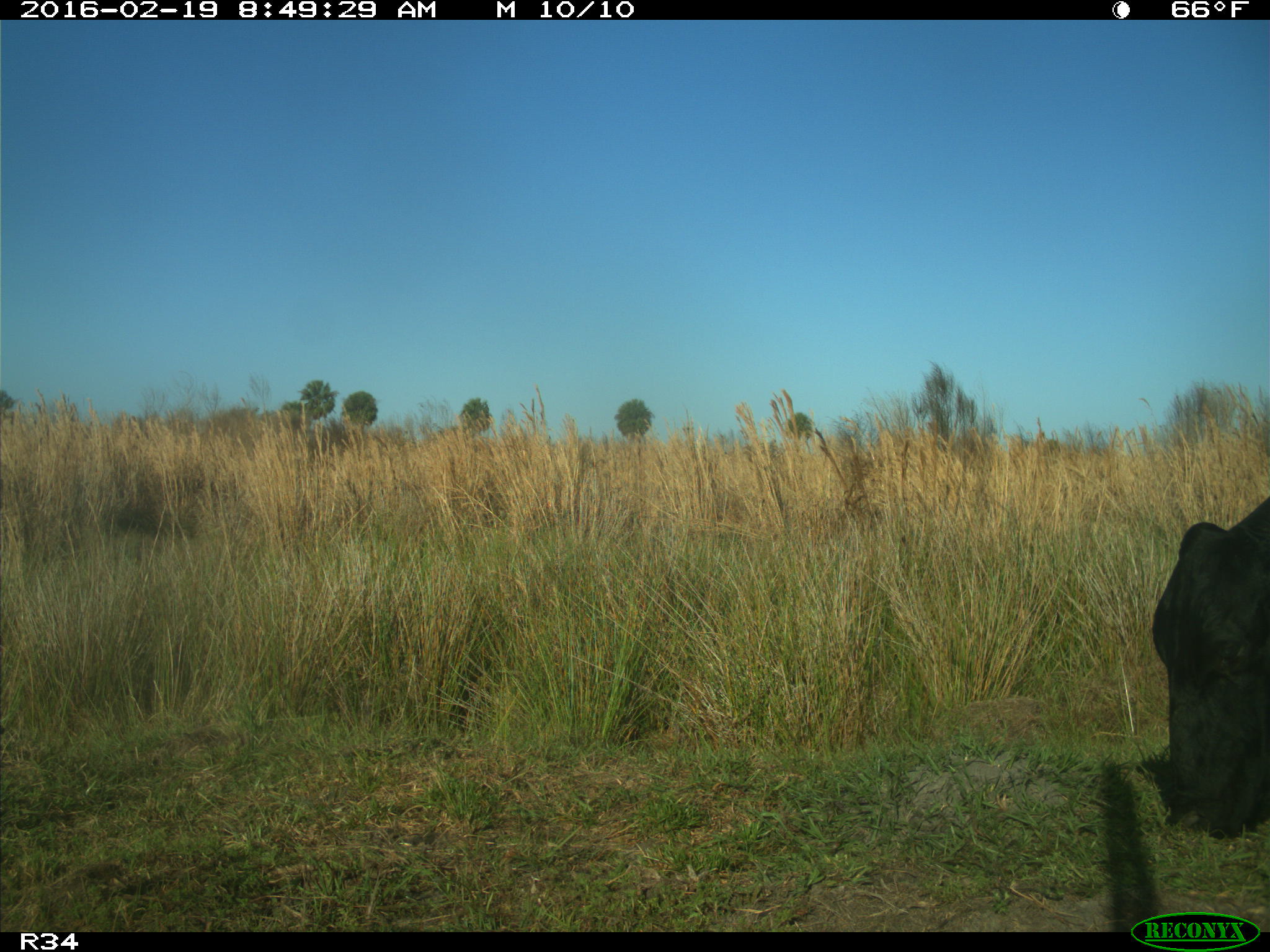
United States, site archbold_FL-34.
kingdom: Animalia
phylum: Chordata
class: Mammalia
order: Artiodactyla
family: Bovidae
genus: Bos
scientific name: Bos taurus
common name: domestic cow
Bos taurus (domestic cow).